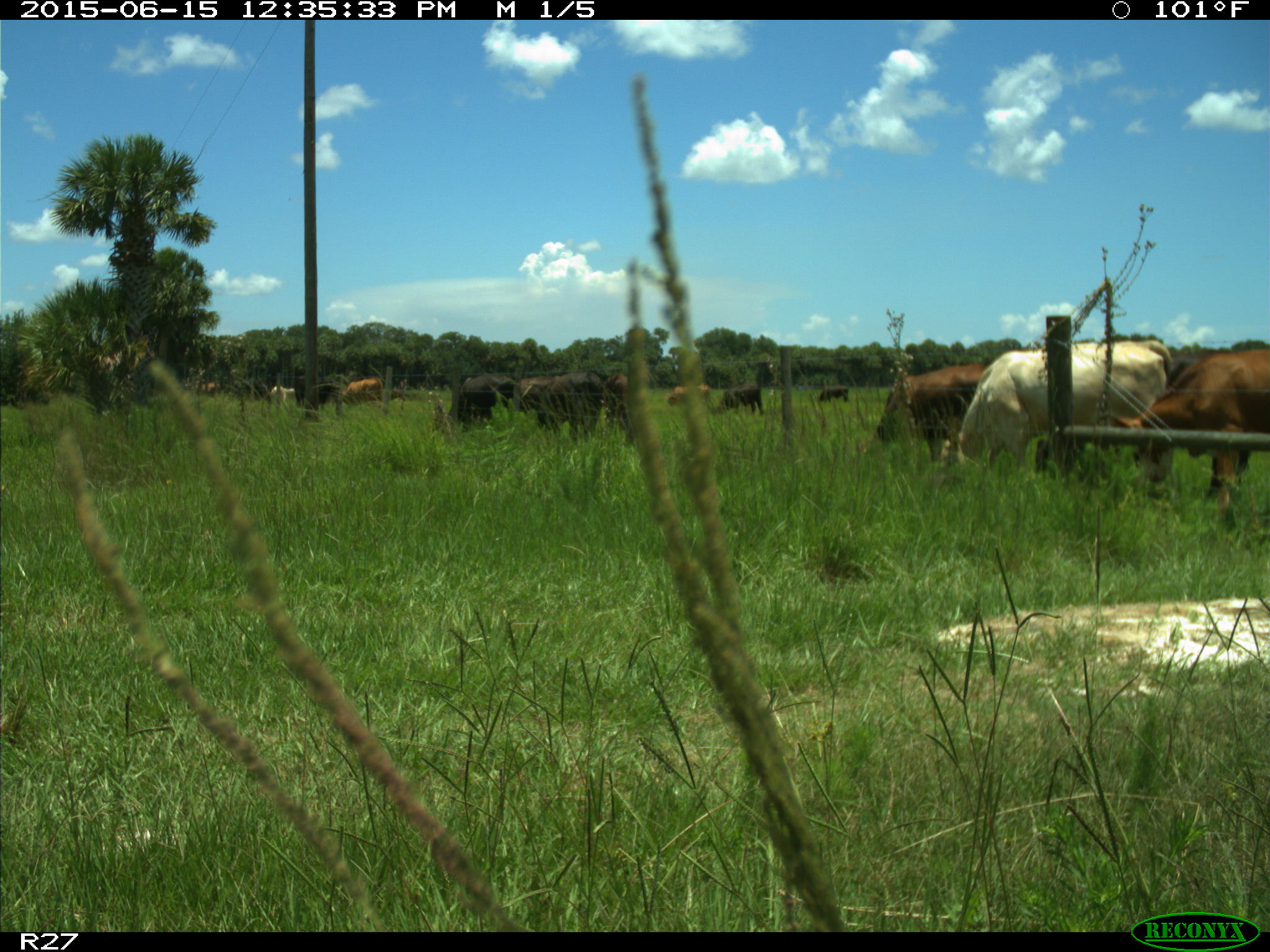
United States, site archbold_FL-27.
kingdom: Animalia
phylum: Chordata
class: Mammalia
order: Artiodactyla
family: Bovidae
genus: Bos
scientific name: Bos taurus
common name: domestic cow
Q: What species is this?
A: Bos taurus (domestic cow).